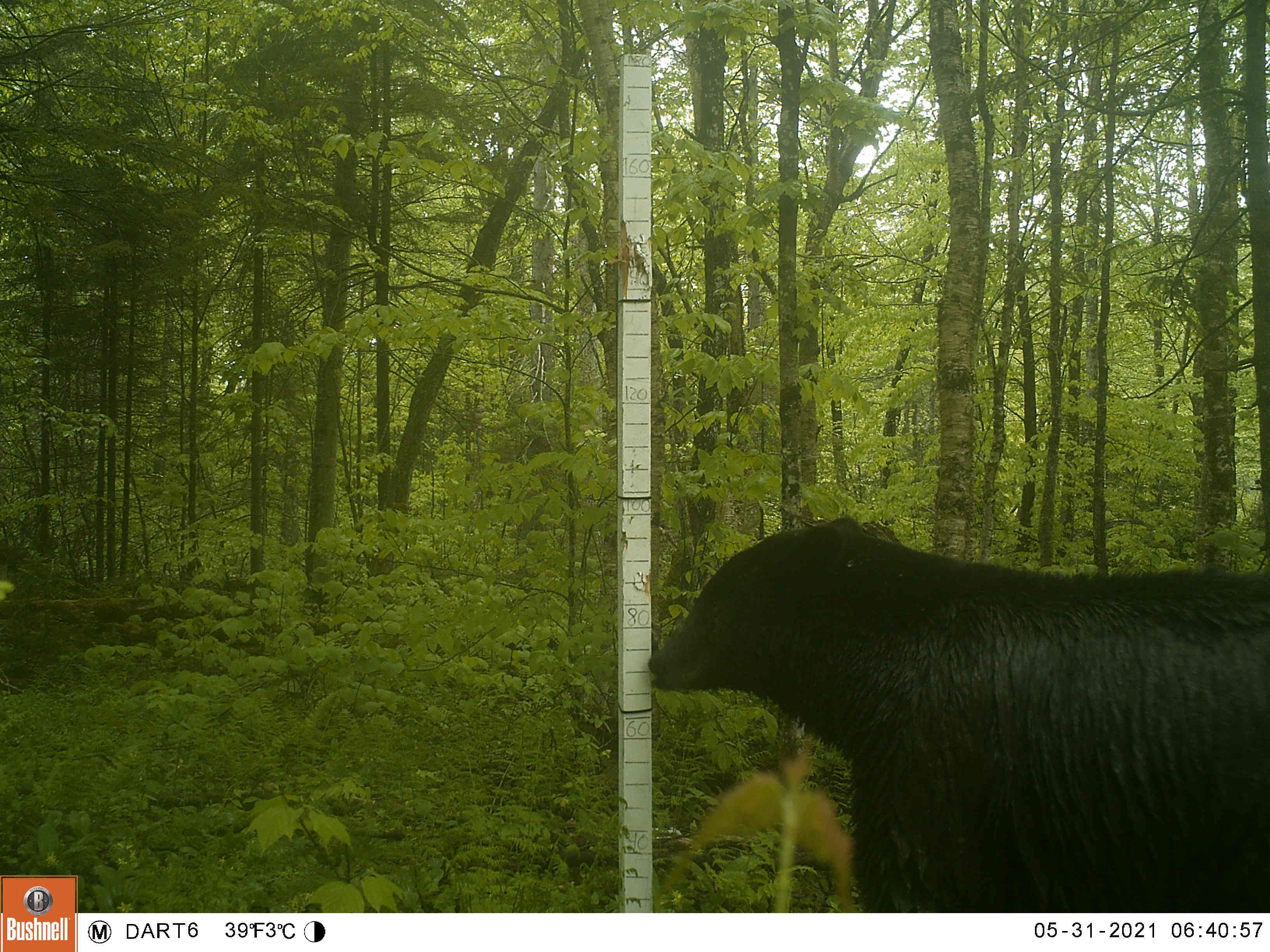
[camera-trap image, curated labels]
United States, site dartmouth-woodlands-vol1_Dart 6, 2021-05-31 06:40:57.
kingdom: Animalia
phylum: Chordata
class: Mammalia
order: Carnivora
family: Ursidae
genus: Ursus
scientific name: Ursus americanus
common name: black bear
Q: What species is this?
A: Black bear (Ursus americanus).